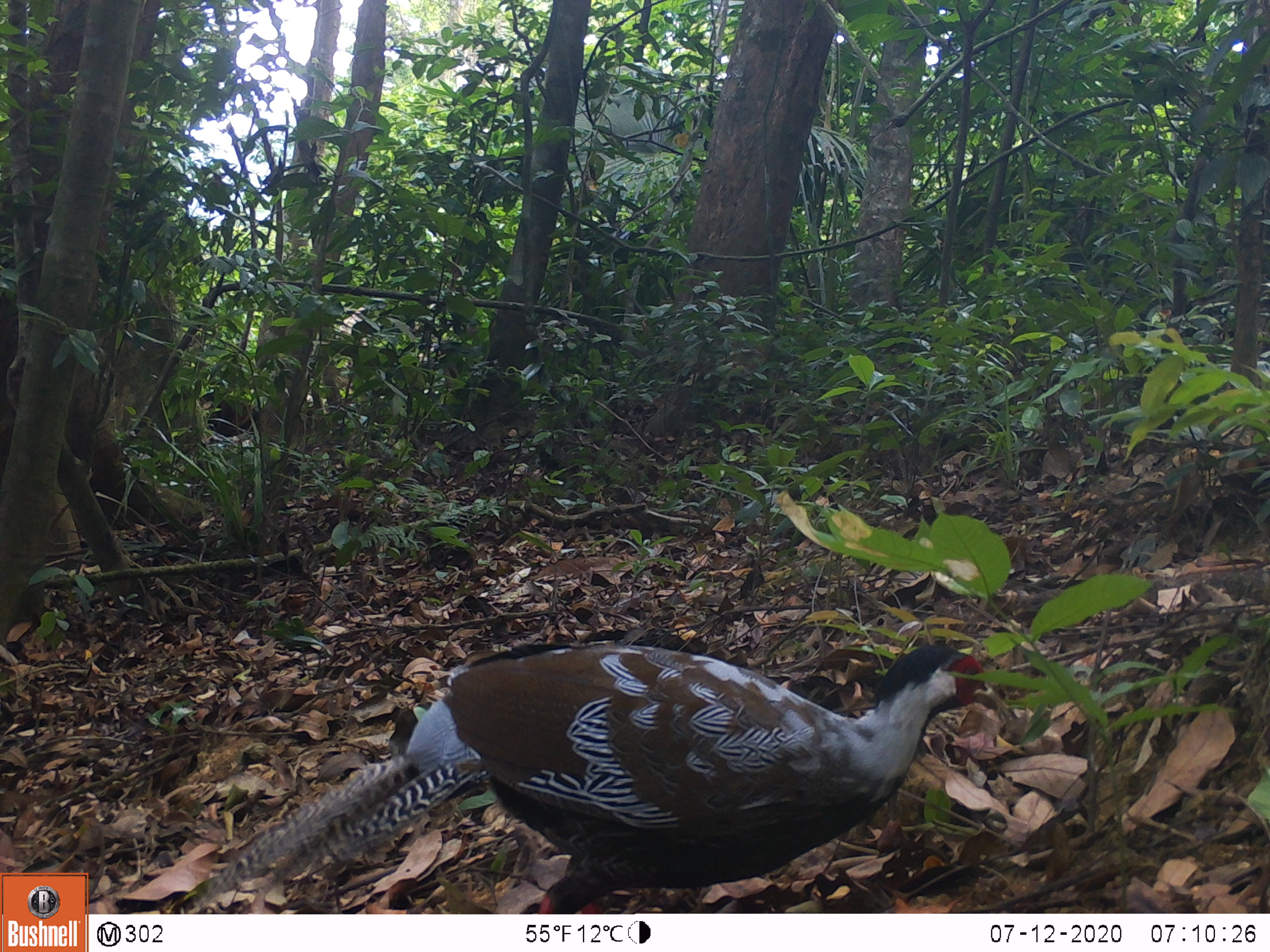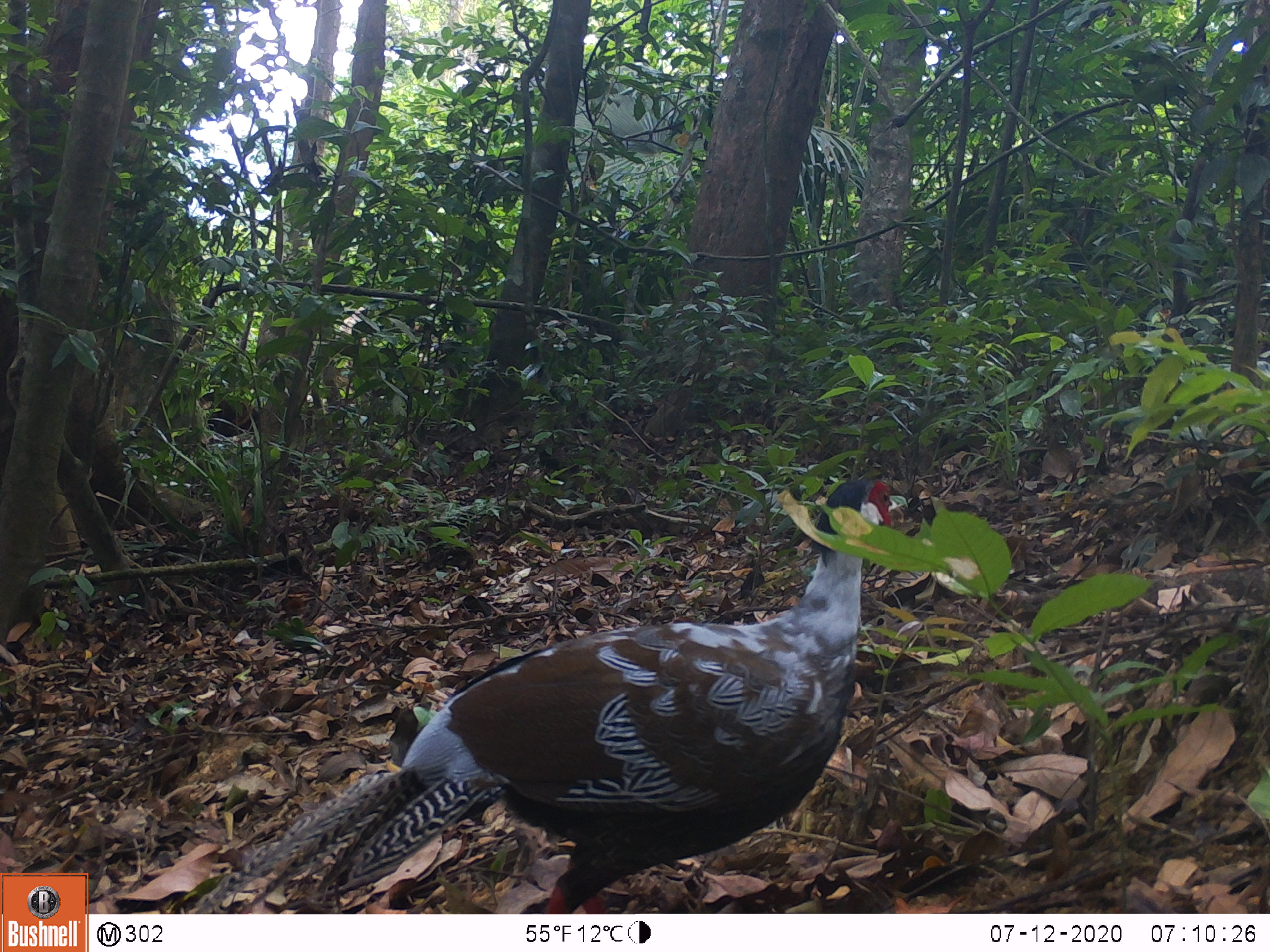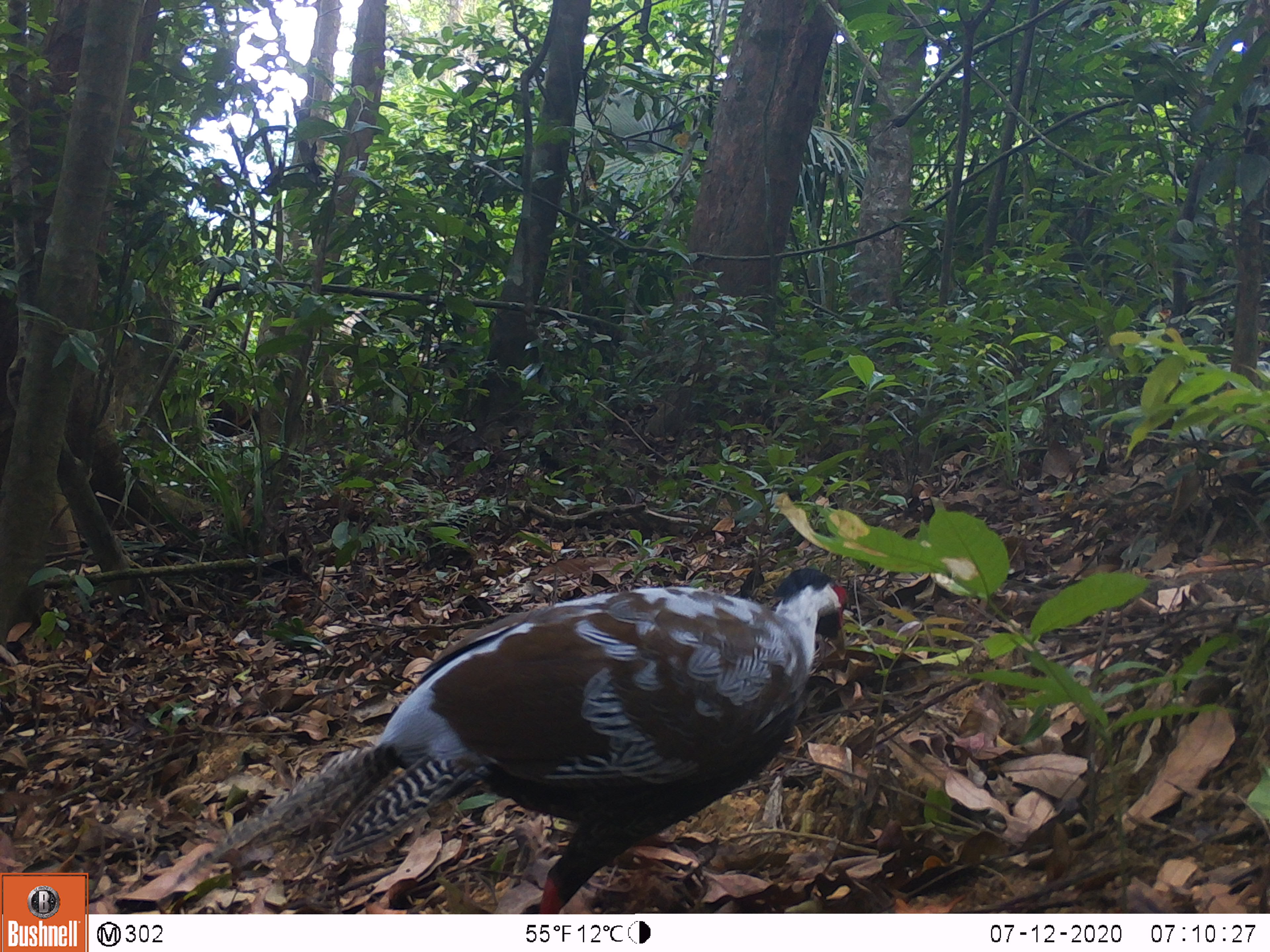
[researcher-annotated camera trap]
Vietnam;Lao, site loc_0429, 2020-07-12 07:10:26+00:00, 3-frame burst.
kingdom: Animalia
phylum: Chordata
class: Aves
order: Galliformes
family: Phasianidae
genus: Lophura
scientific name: Lophura nycthemera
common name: silver pheasant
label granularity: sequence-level